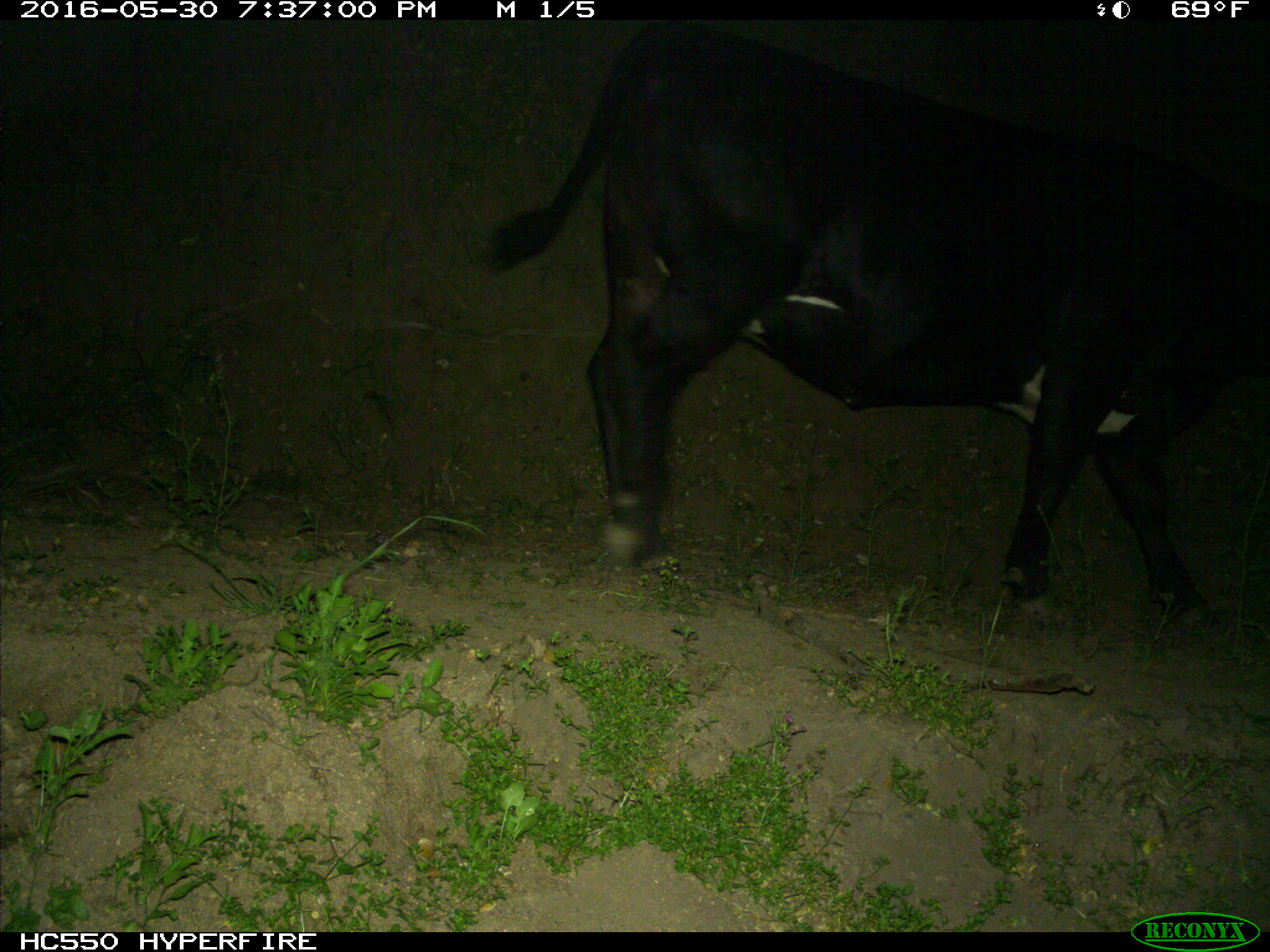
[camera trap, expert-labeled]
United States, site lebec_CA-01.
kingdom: Animalia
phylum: Chordata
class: Mammalia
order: Artiodactyla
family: Bovidae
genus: Bos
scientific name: Bos taurus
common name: domestic cow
Bos taurus (domestic cow).